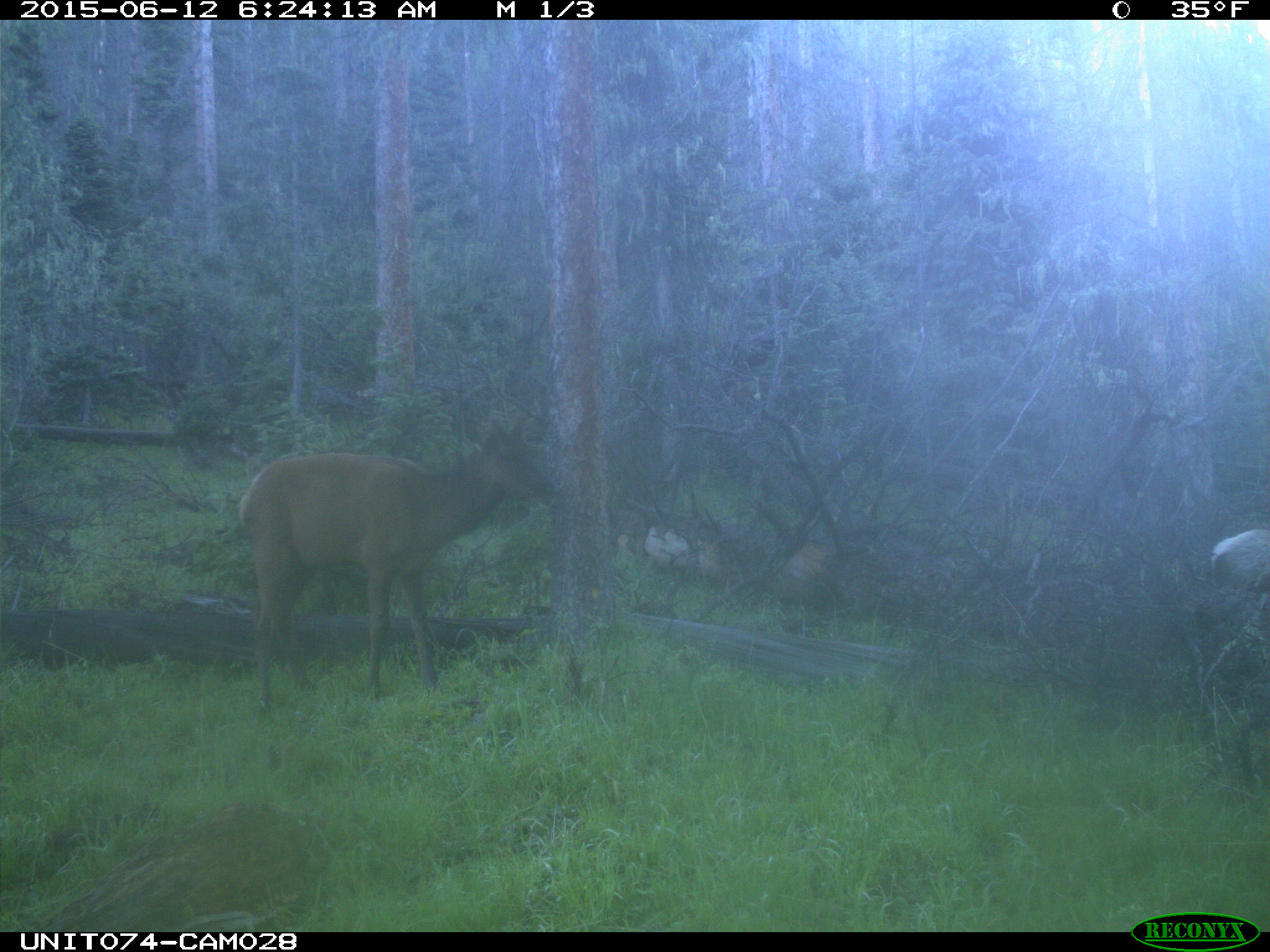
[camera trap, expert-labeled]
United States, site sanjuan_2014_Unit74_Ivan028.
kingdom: Animalia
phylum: Chordata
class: Mammalia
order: Artiodactyla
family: Cervidae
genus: Cervus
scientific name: Cervus elaphus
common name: red deer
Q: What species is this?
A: Cervus elaphus (red deer).